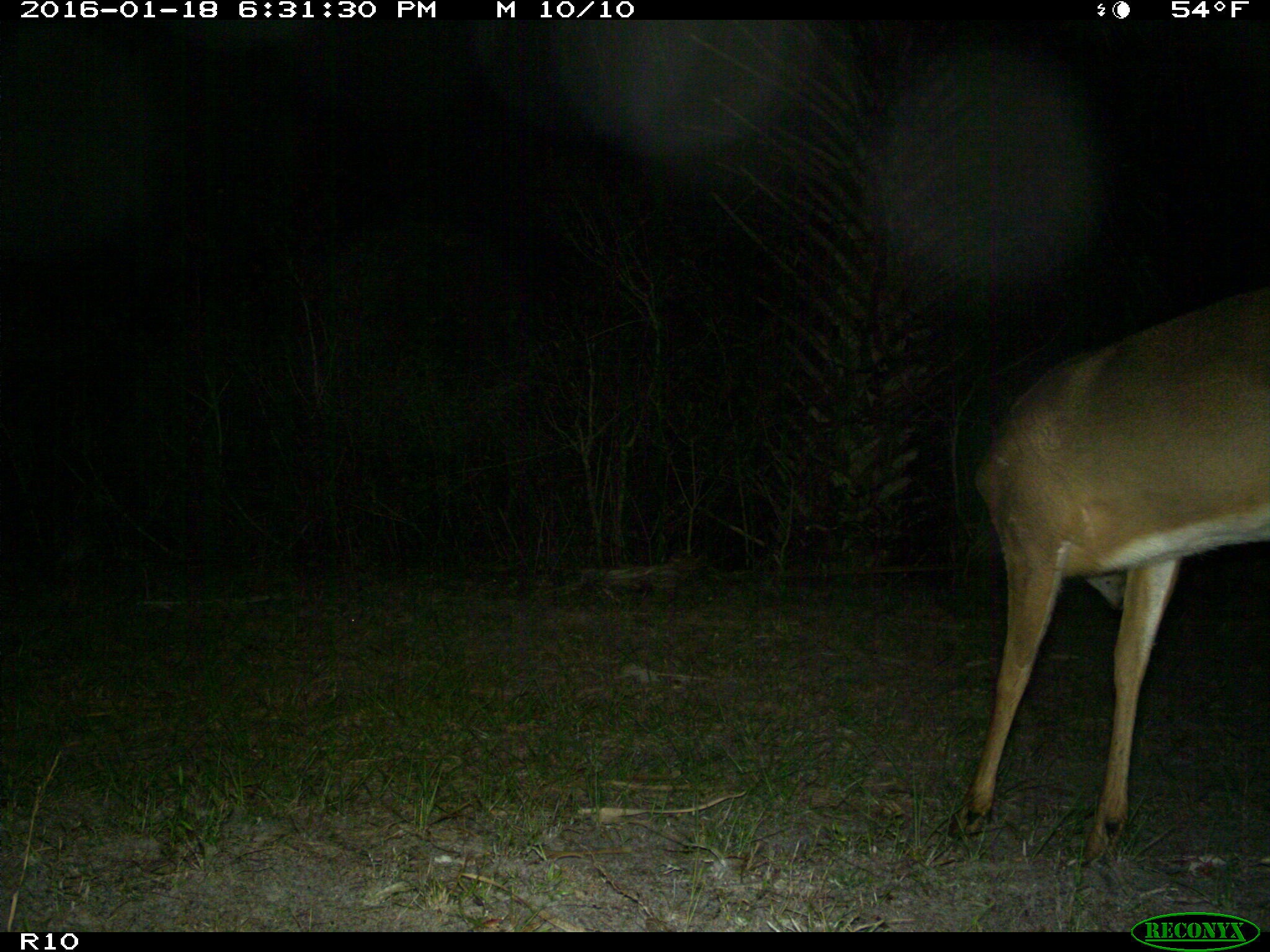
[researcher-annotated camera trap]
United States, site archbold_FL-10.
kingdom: Animalia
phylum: Chordata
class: Mammalia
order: Artiodactyla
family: Cervidae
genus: Odocoileus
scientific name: Odocoileus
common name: deer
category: unidentified deer